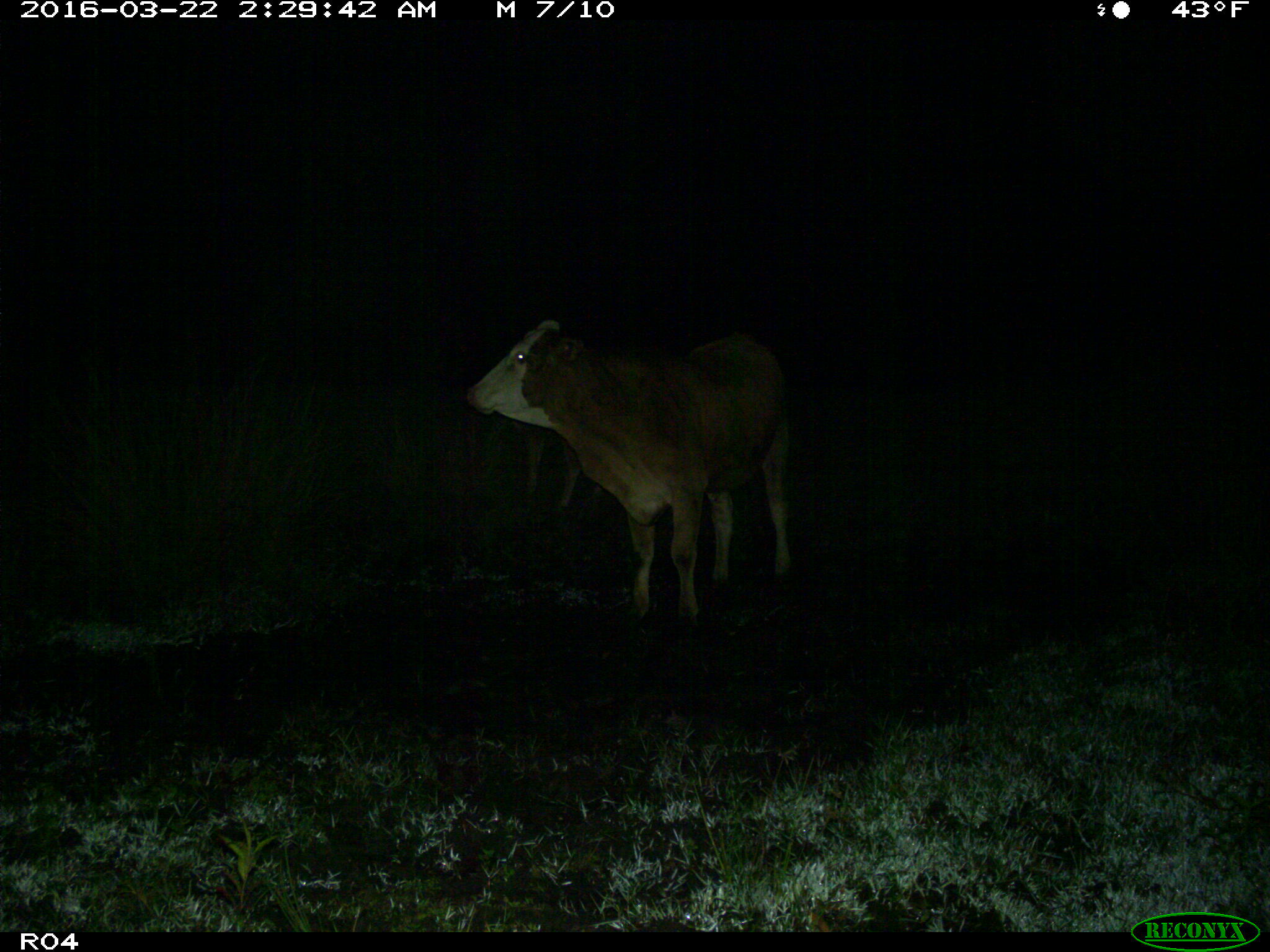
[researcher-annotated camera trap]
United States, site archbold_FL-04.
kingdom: Animalia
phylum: Chordata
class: Mammalia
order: Artiodactyla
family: Bovidae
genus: Bos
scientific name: Bos taurus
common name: domestic cow